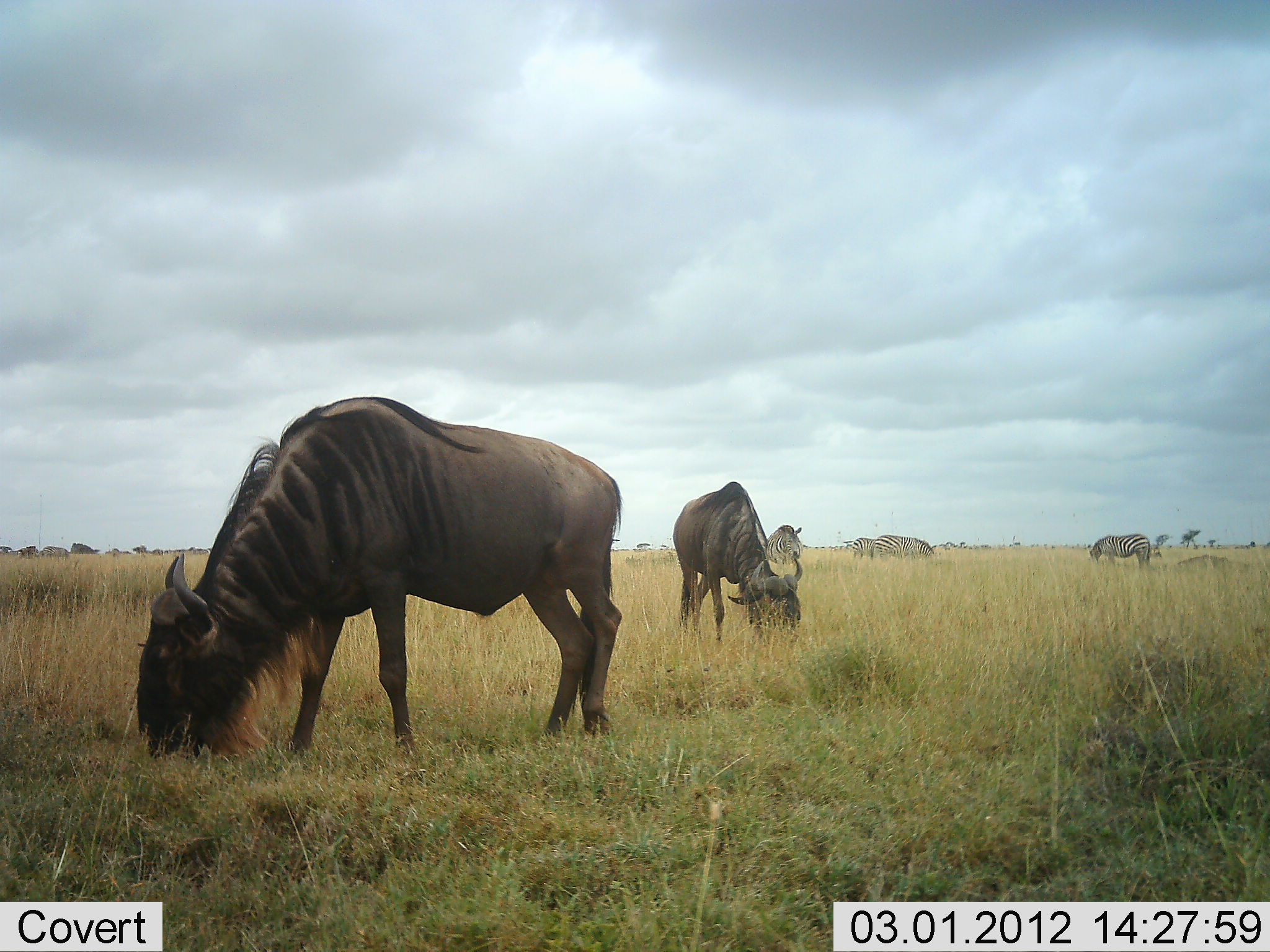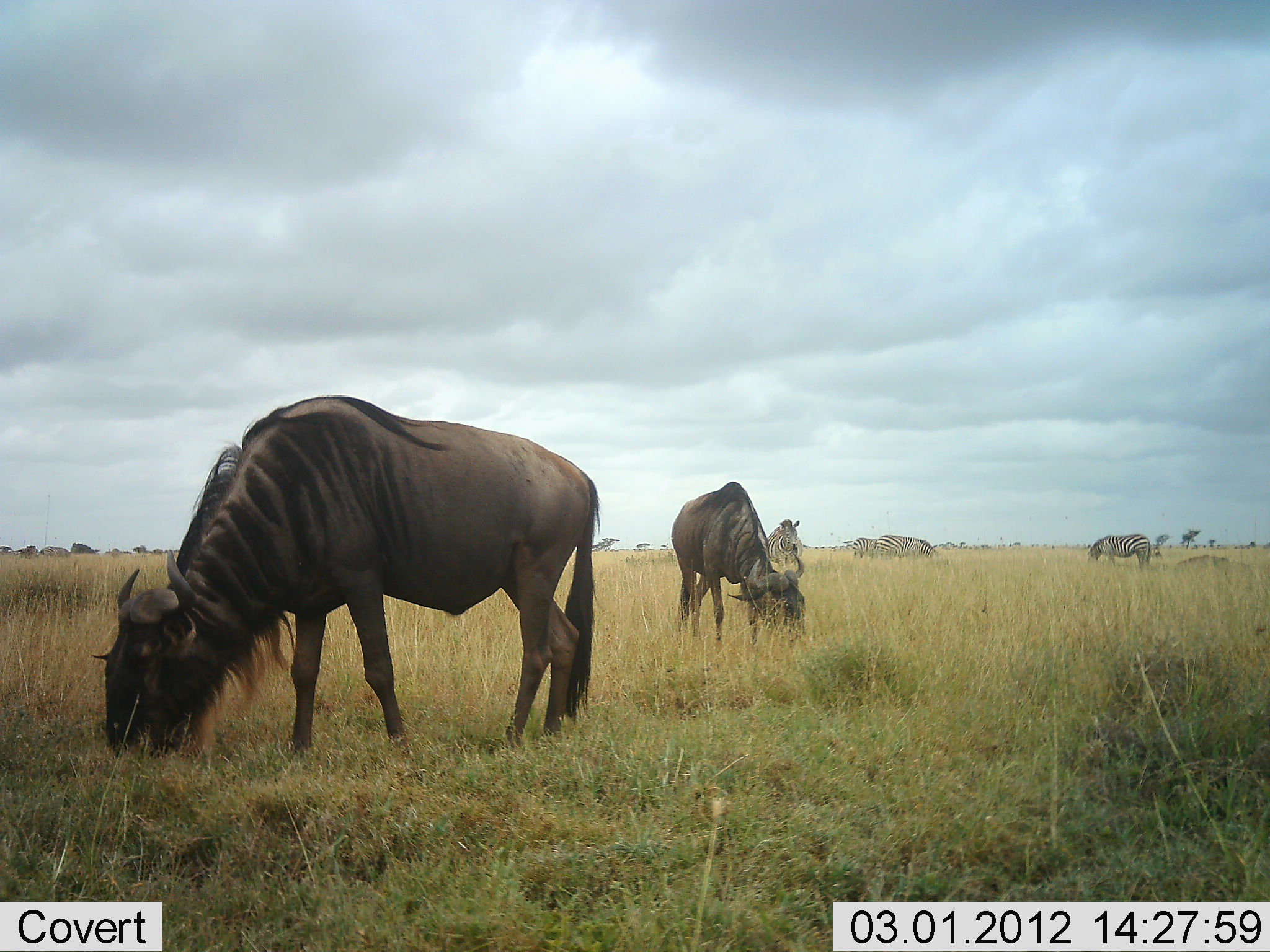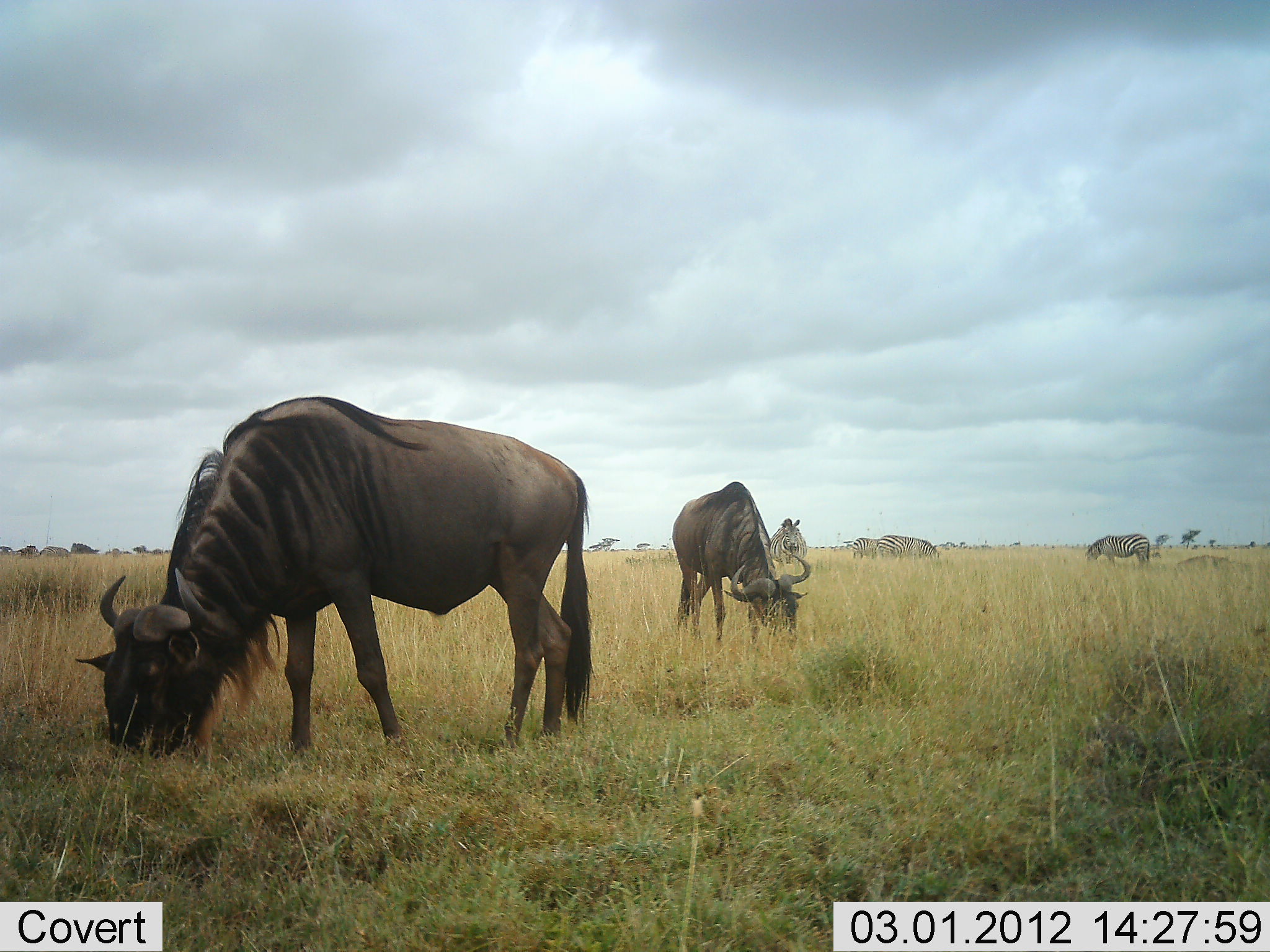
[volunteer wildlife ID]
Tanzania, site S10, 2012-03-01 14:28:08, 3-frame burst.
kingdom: Animalia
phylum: Chordata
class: Mammalia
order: Artiodactyla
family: Bovidae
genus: Connochaetes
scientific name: Connochaetes taurinus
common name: blue wildebeest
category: wildebeest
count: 2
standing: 32%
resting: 0%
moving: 5%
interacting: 0%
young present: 0%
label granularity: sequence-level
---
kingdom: Animalia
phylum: Chordata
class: Mammalia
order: Perissodactyla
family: Equidae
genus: Equus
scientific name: Equus quagga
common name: plains zebra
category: zebra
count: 4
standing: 67%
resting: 0%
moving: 0%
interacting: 6%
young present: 0%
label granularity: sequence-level